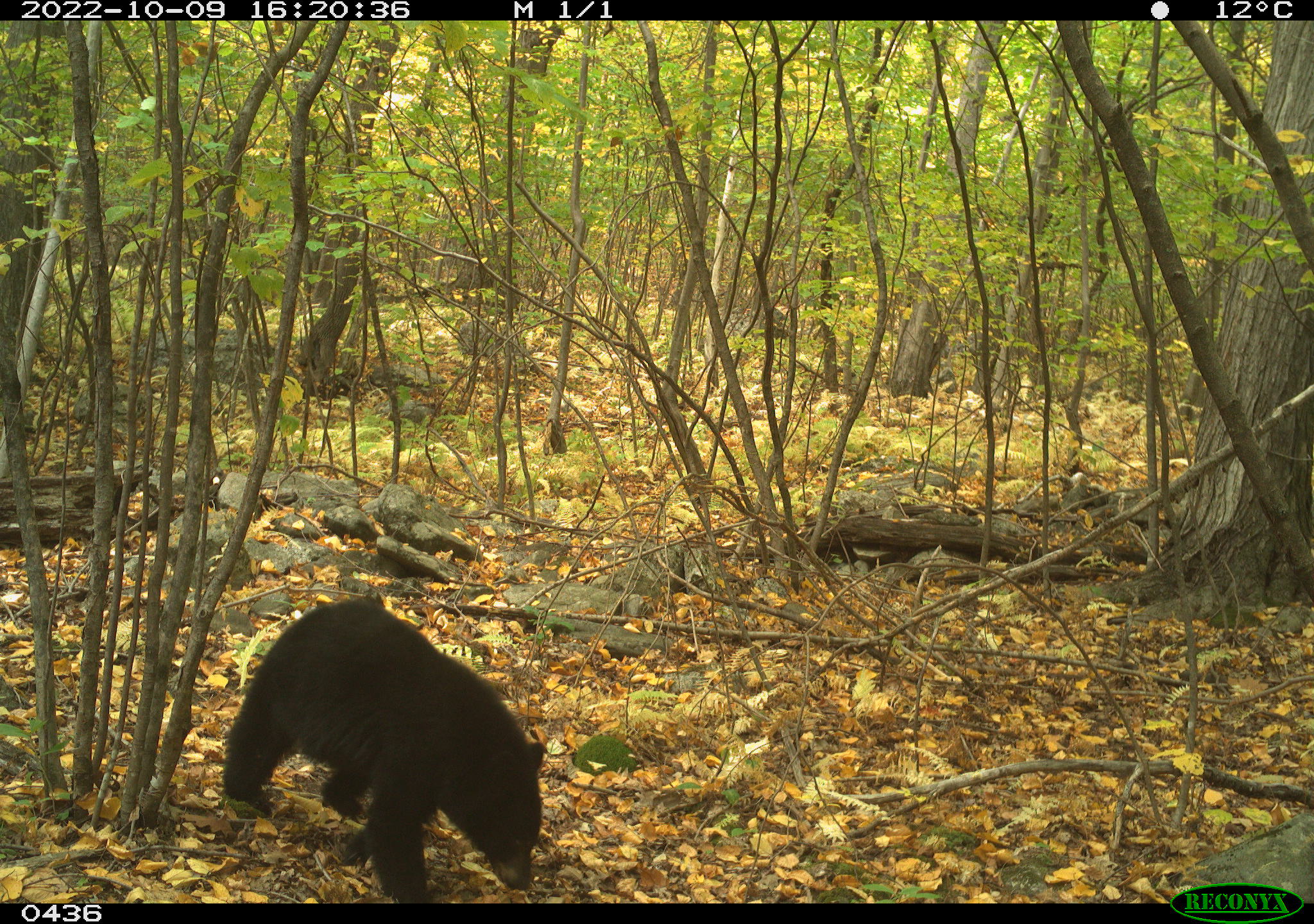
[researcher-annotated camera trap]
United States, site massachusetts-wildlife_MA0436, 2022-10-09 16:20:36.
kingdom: Animalia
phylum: Chordata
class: Mammalia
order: Carnivora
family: Ursidae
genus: Ursus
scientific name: Ursus americanus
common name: black bear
Black bear (Ursus americanus).